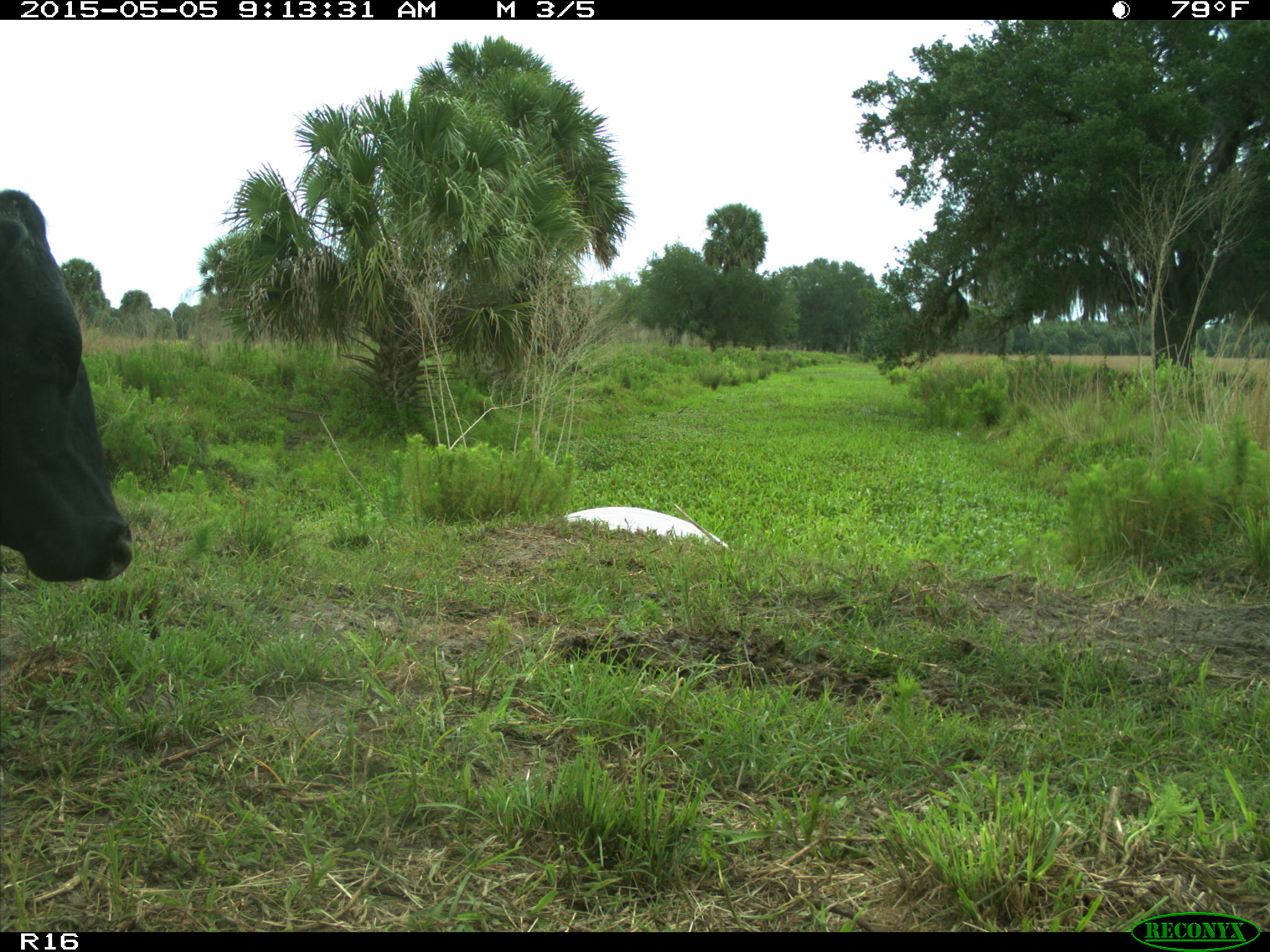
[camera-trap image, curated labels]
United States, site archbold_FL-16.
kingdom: Animalia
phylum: Chordata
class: Mammalia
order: Artiodactyla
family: Bovidae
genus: Bos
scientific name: Bos taurus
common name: domestic cow